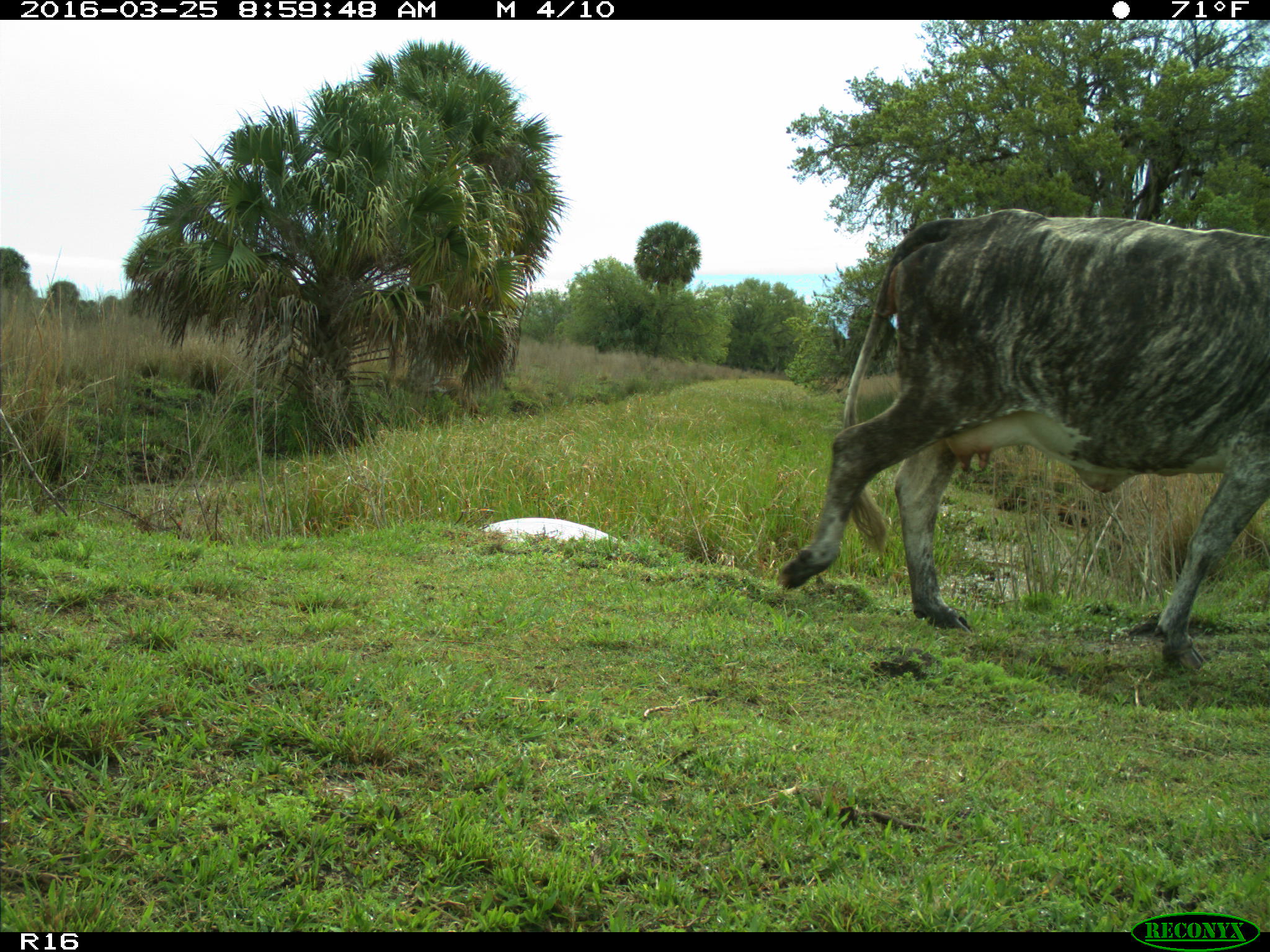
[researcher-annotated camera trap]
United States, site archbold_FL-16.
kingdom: Animalia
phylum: Chordata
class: Mammalia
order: Artiodactyla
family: Bovidae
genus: Bos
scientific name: Bos taurus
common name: domestic cow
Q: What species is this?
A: Bos taurus (domestic cow).